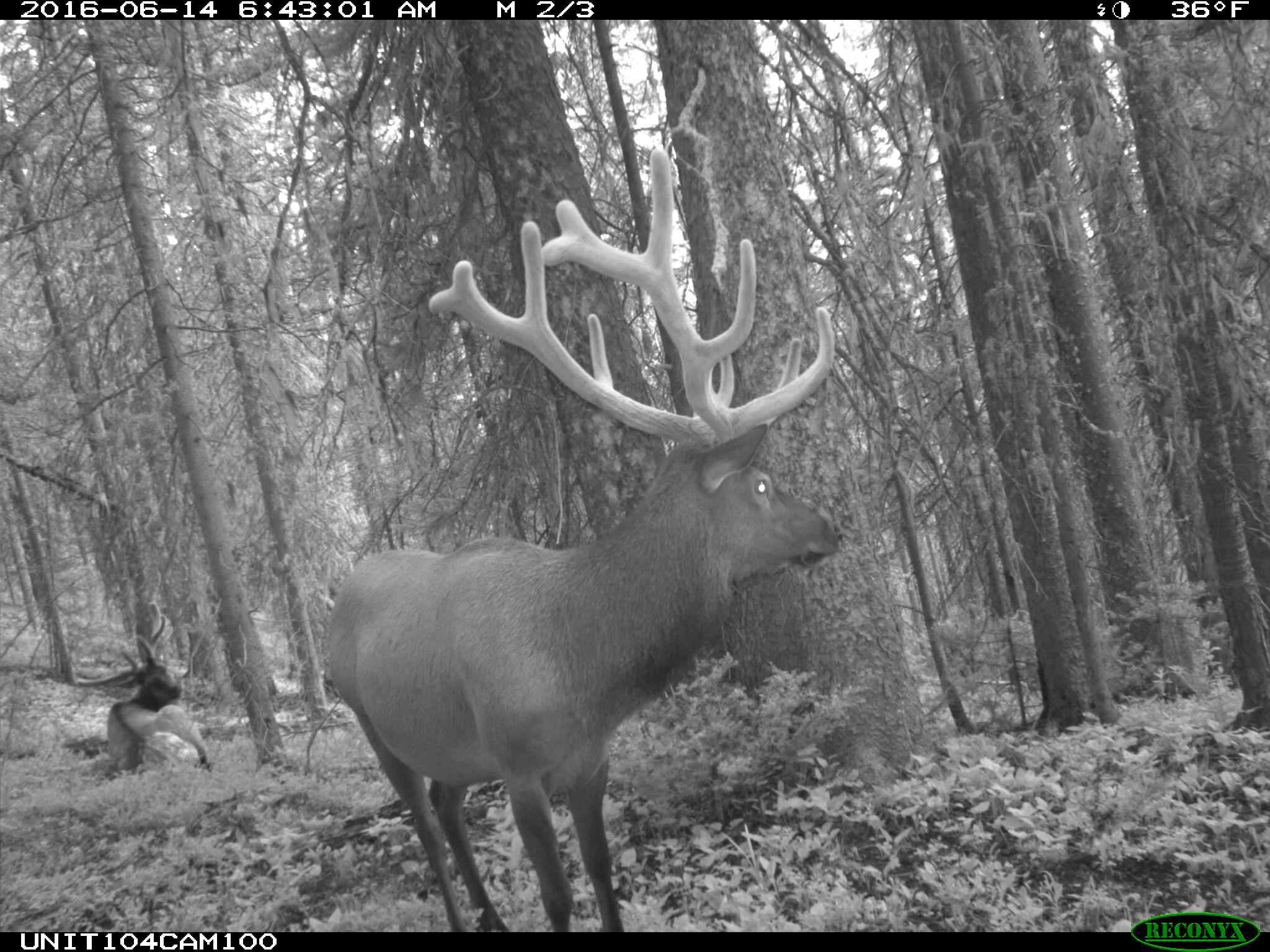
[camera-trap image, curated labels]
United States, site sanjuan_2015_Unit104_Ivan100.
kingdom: Animalia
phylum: Chordata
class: Mammalia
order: Artiodactyla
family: Cervidae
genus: Cervus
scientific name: Cervus elaphus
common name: red deer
Cervus elaphus (red deer).